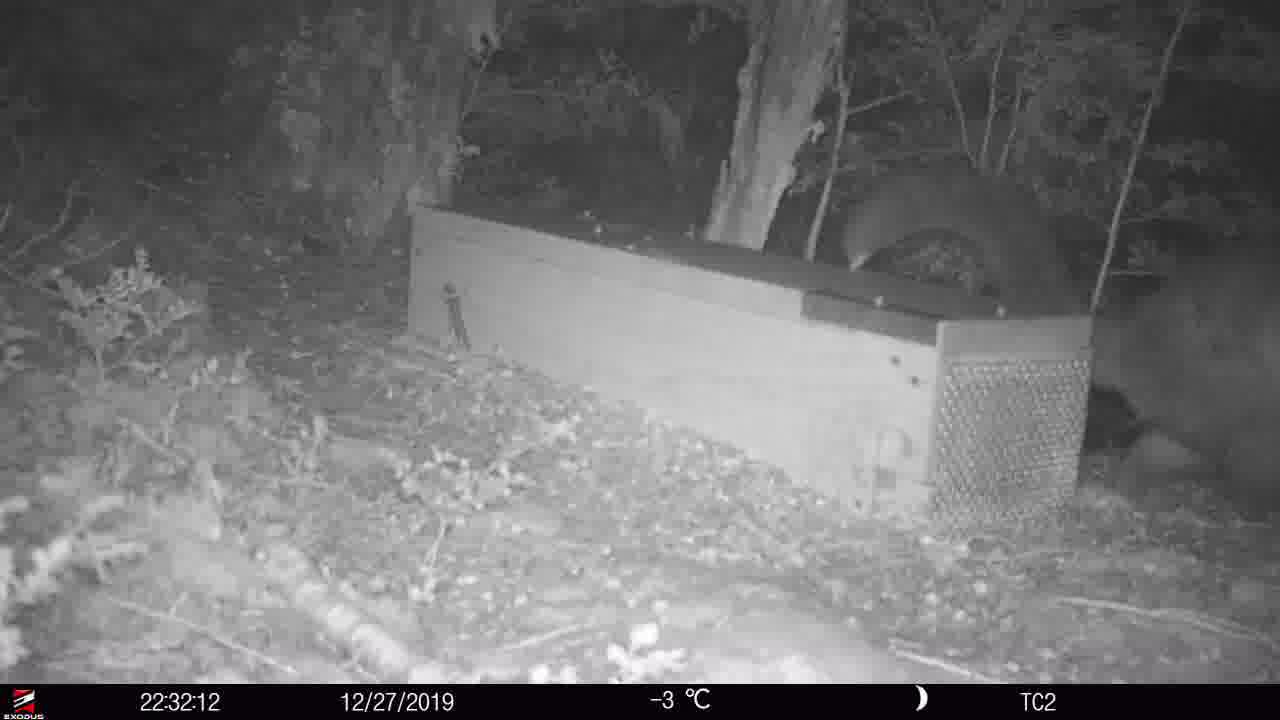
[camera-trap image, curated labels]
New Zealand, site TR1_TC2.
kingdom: Animalia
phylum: Chordata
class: Mammalia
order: Diprotodontia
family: Phalangeridae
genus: Trichosurus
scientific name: Trichosurus vulpecula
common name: common brushtail possum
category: possum